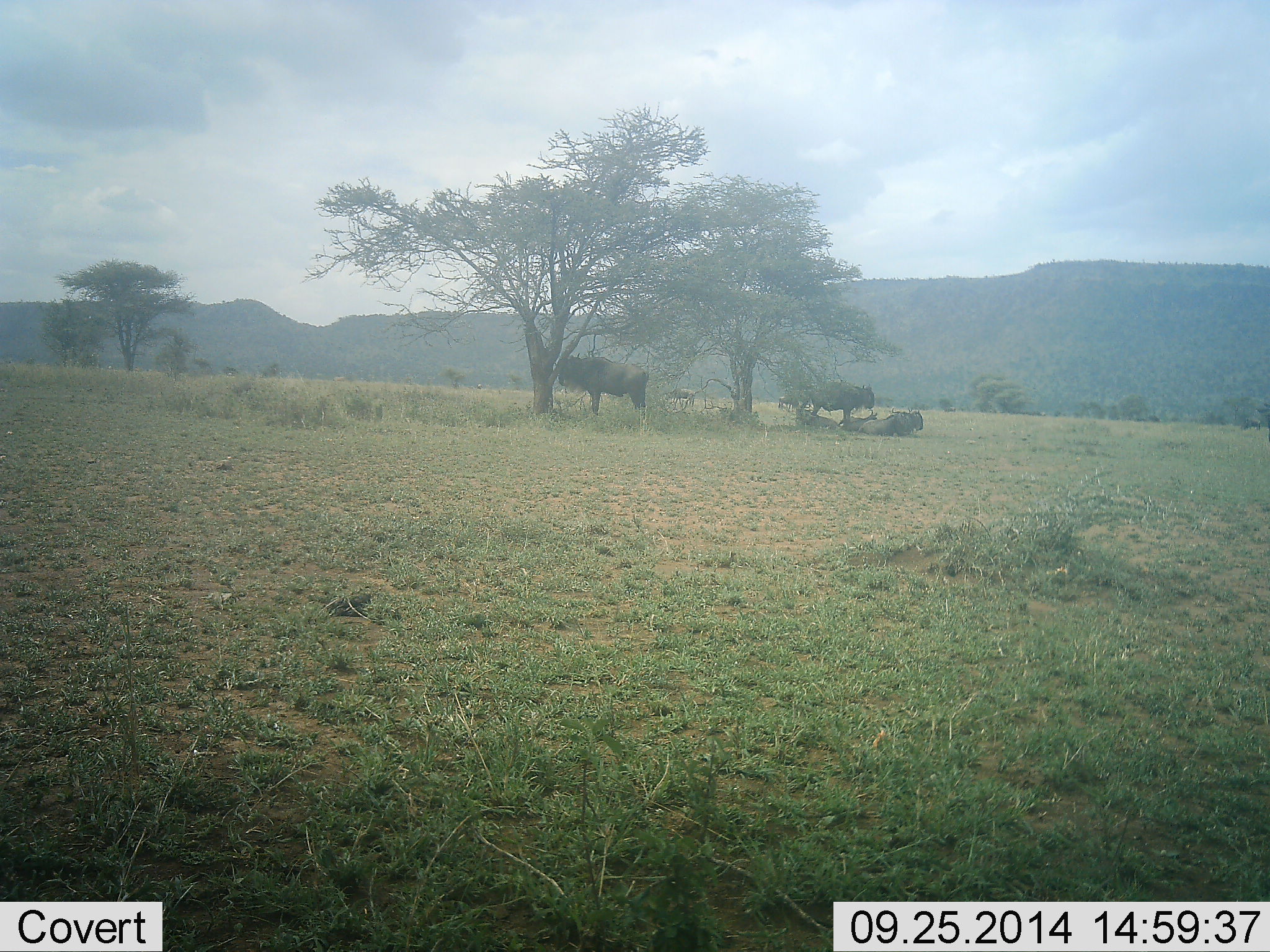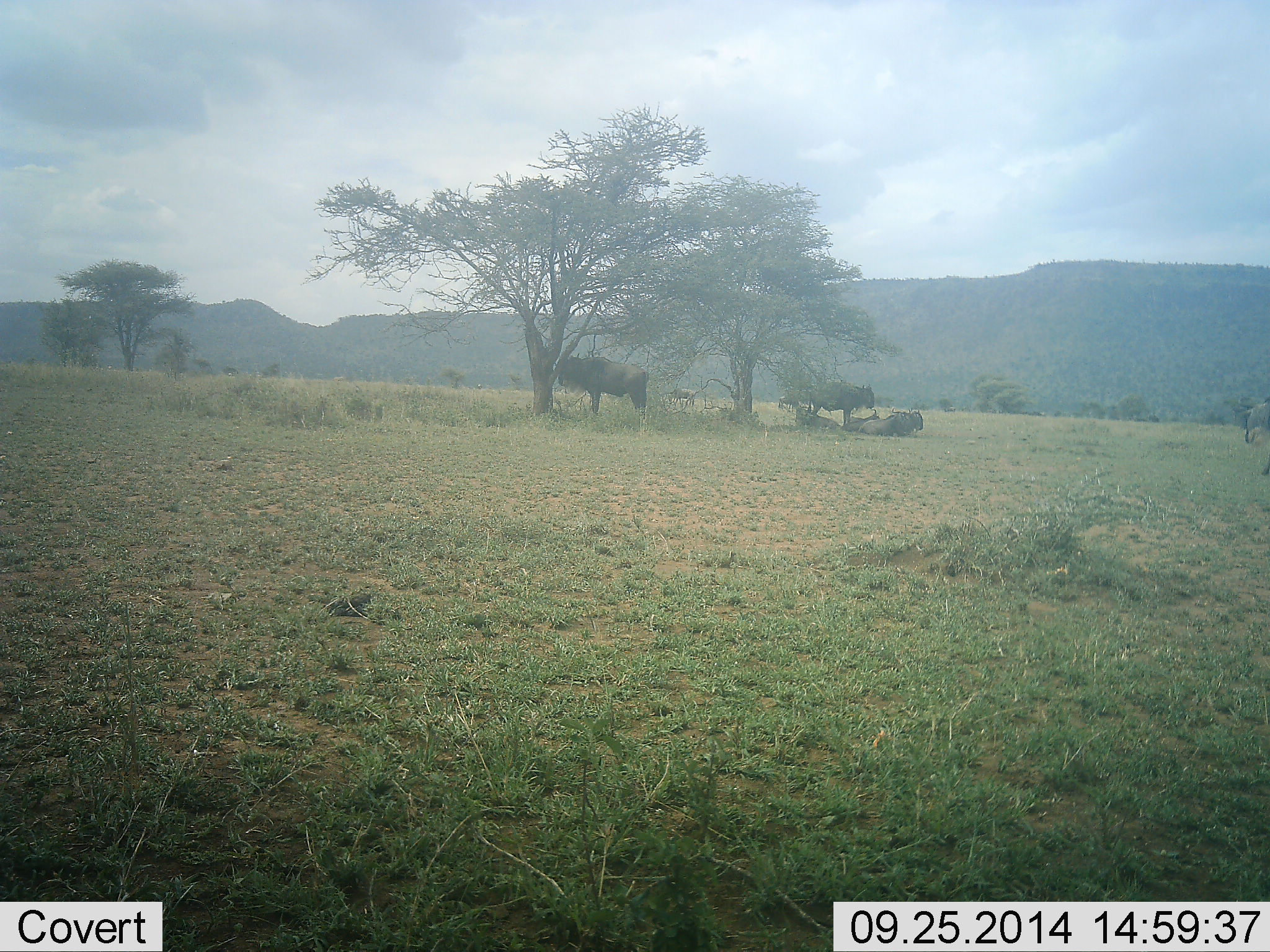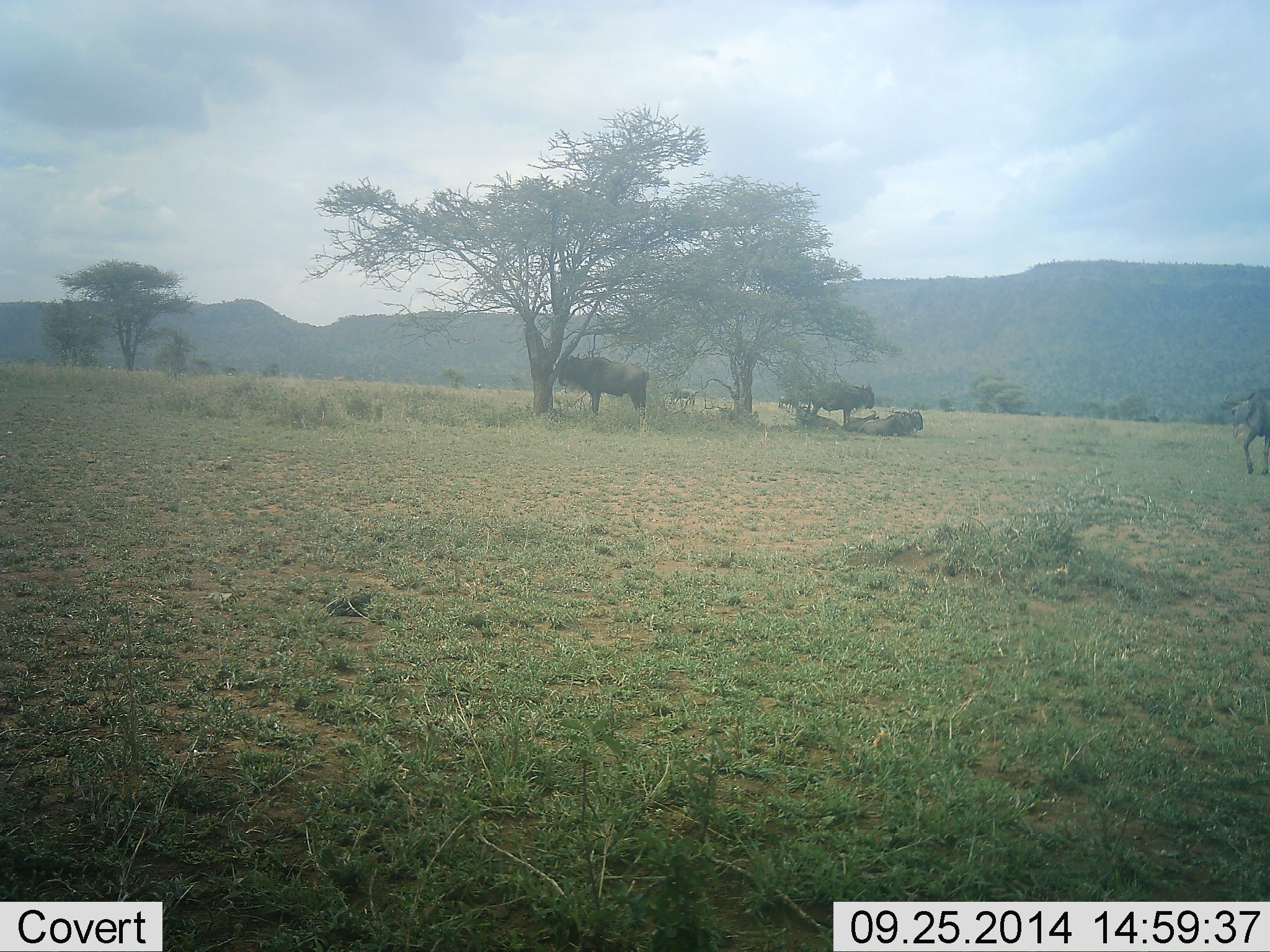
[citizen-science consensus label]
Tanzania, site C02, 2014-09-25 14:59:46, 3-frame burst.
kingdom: Animalia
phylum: Chordata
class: Mammalia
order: Artiodactyla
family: Bovidae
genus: Connochaetes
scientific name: Connochaetes taurinus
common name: blue wildebeest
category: wildebeest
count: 7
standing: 100%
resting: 100%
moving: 70%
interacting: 0%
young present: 40%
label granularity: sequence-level